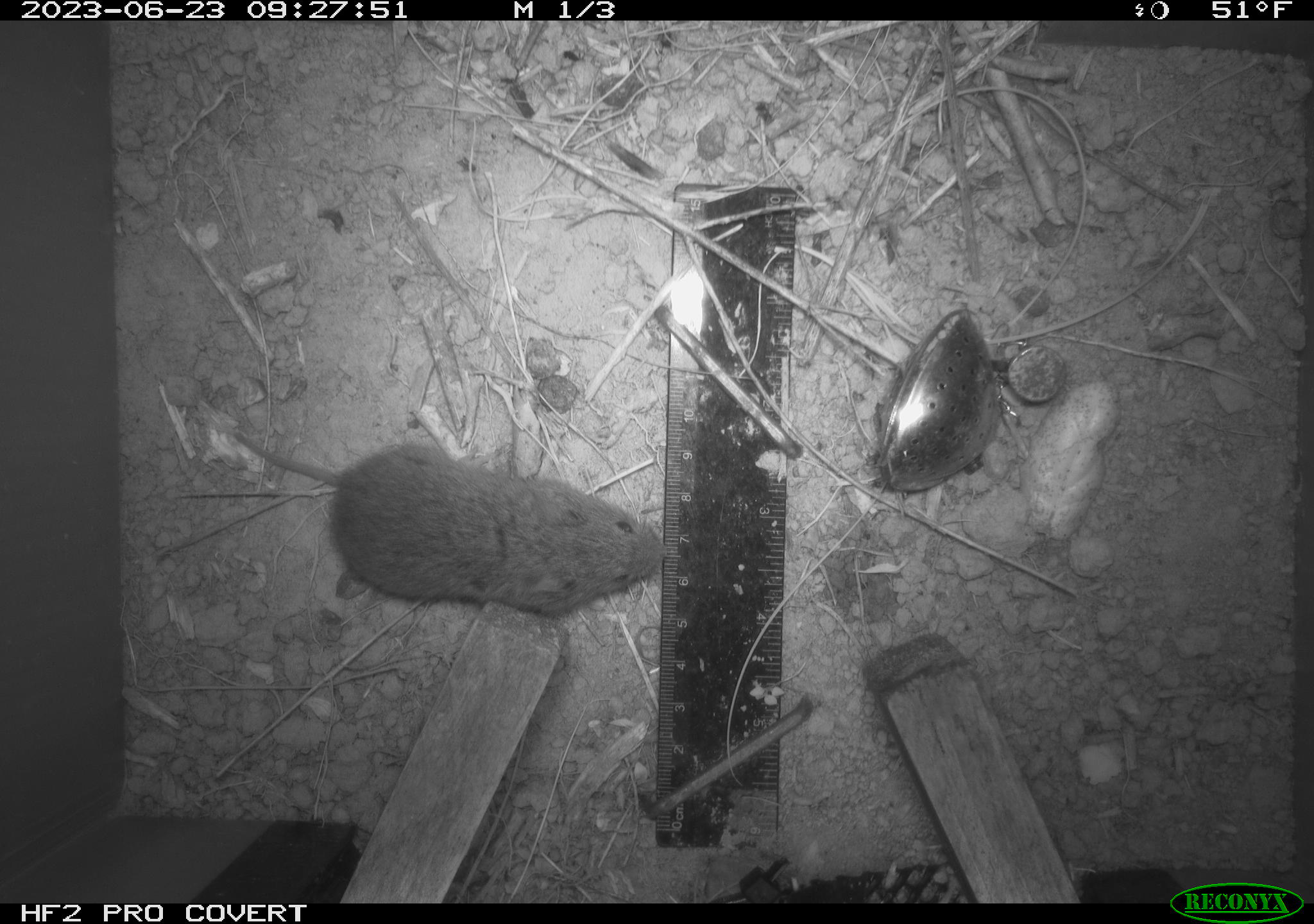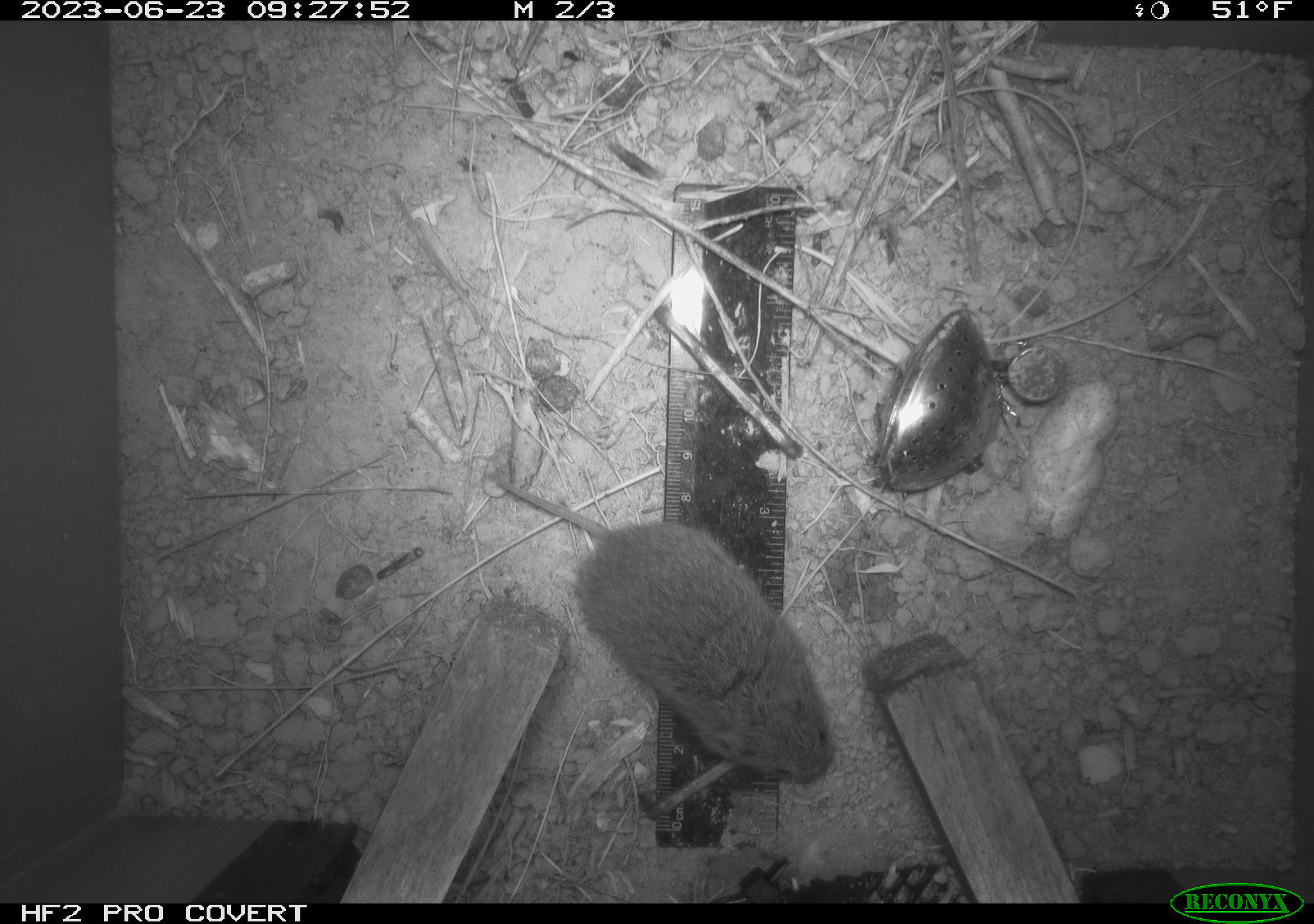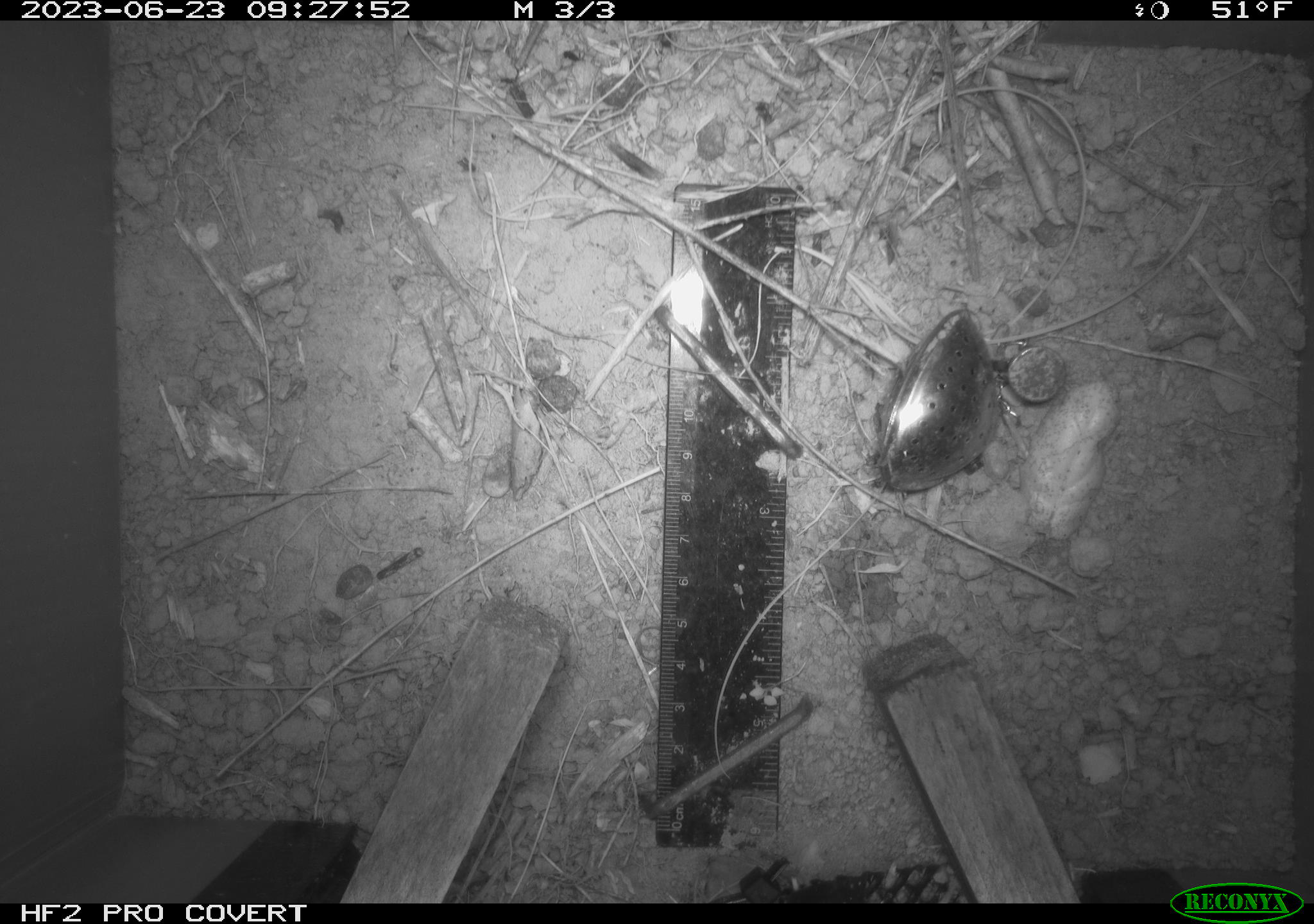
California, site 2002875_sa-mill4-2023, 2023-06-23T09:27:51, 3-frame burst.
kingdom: Animalia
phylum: Chordata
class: Mammalia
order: Rodentia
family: Cricetidae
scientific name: Arvicolinae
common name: voles, lemmings, and muskrats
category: arvicolinae subfamily